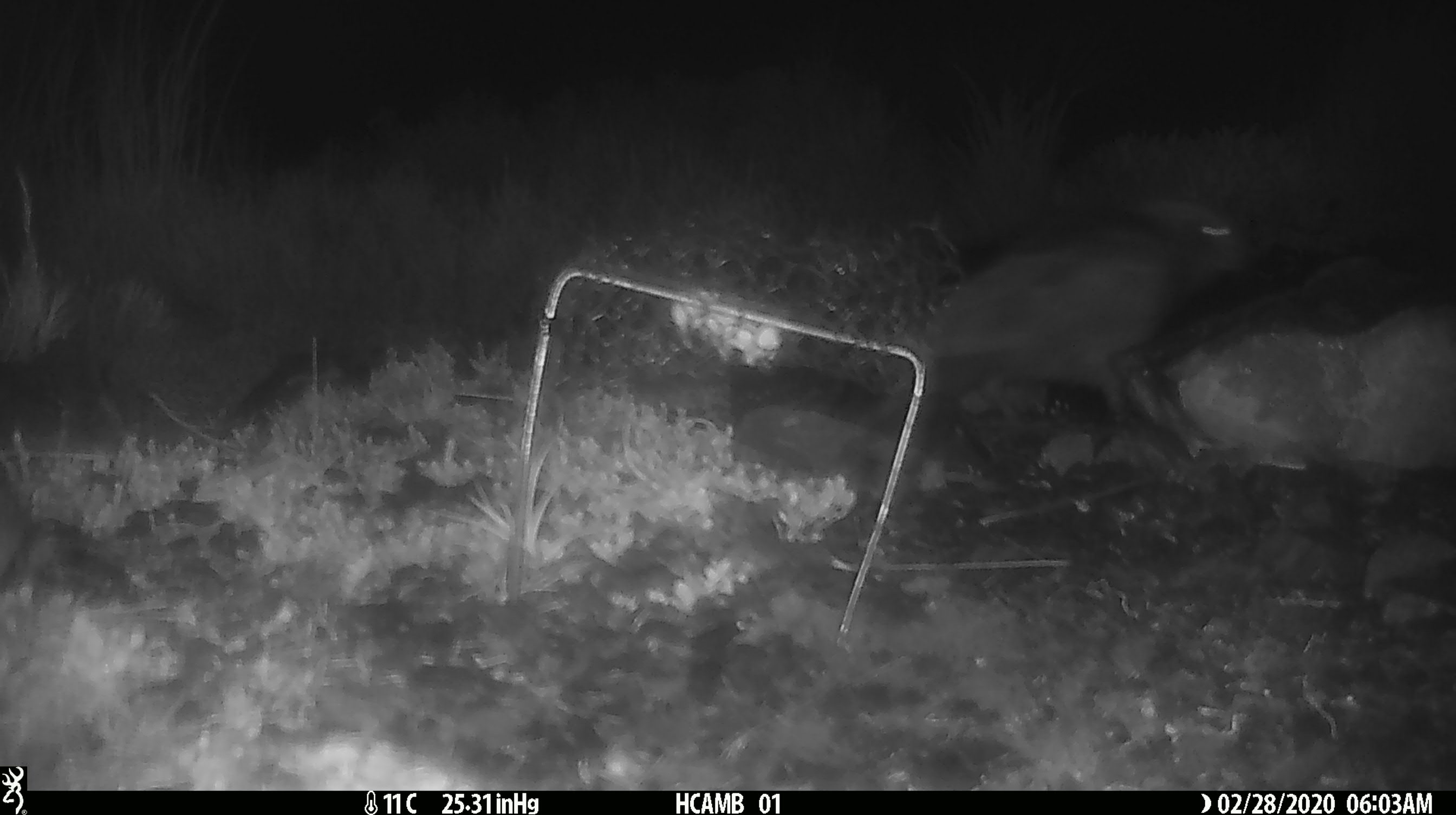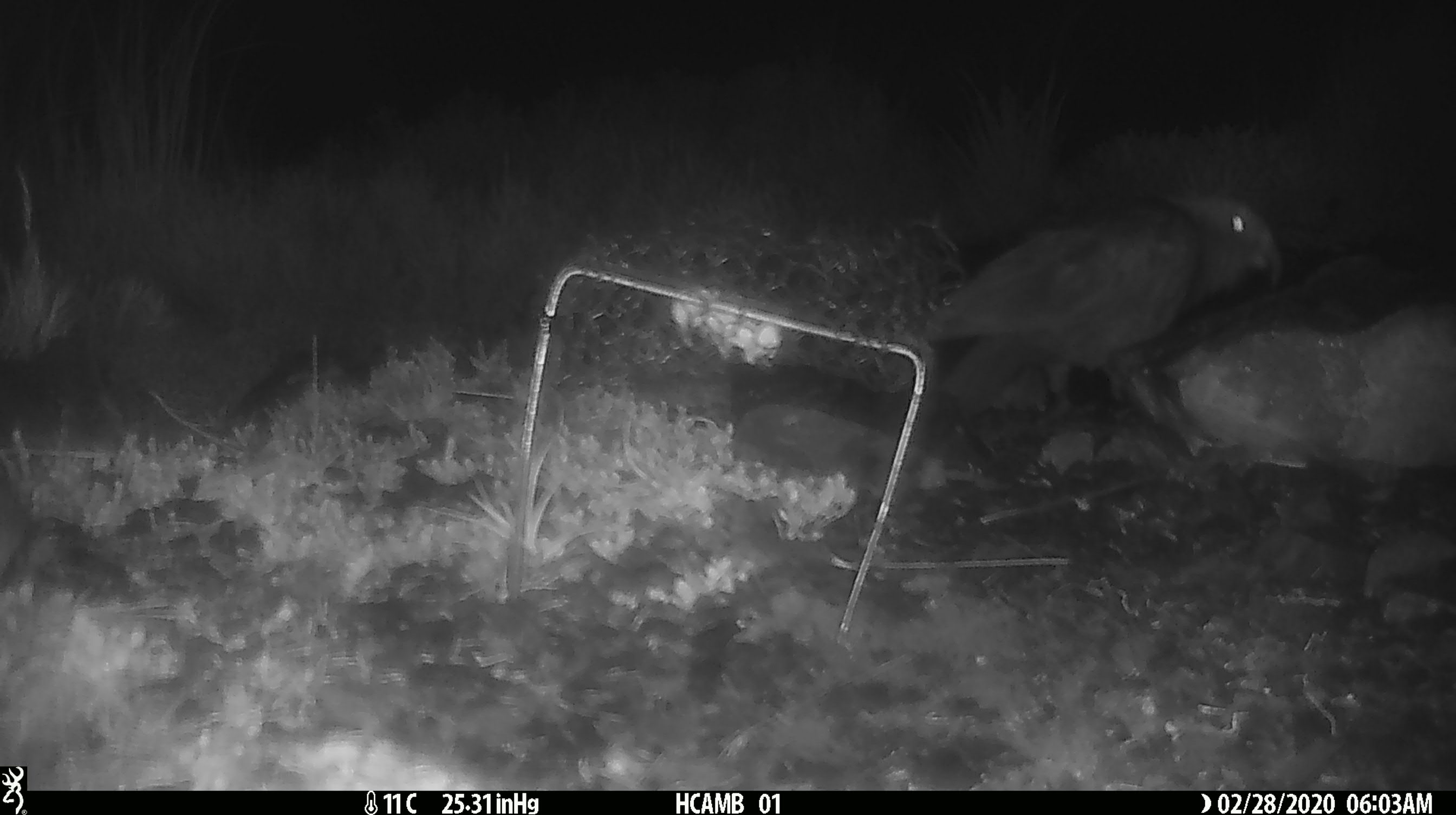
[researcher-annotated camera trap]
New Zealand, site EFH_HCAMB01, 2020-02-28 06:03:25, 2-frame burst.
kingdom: Animalia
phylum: Chordata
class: Aves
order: Psittaciformes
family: Strigopidae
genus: Nestor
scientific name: Nestor notabilis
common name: kea